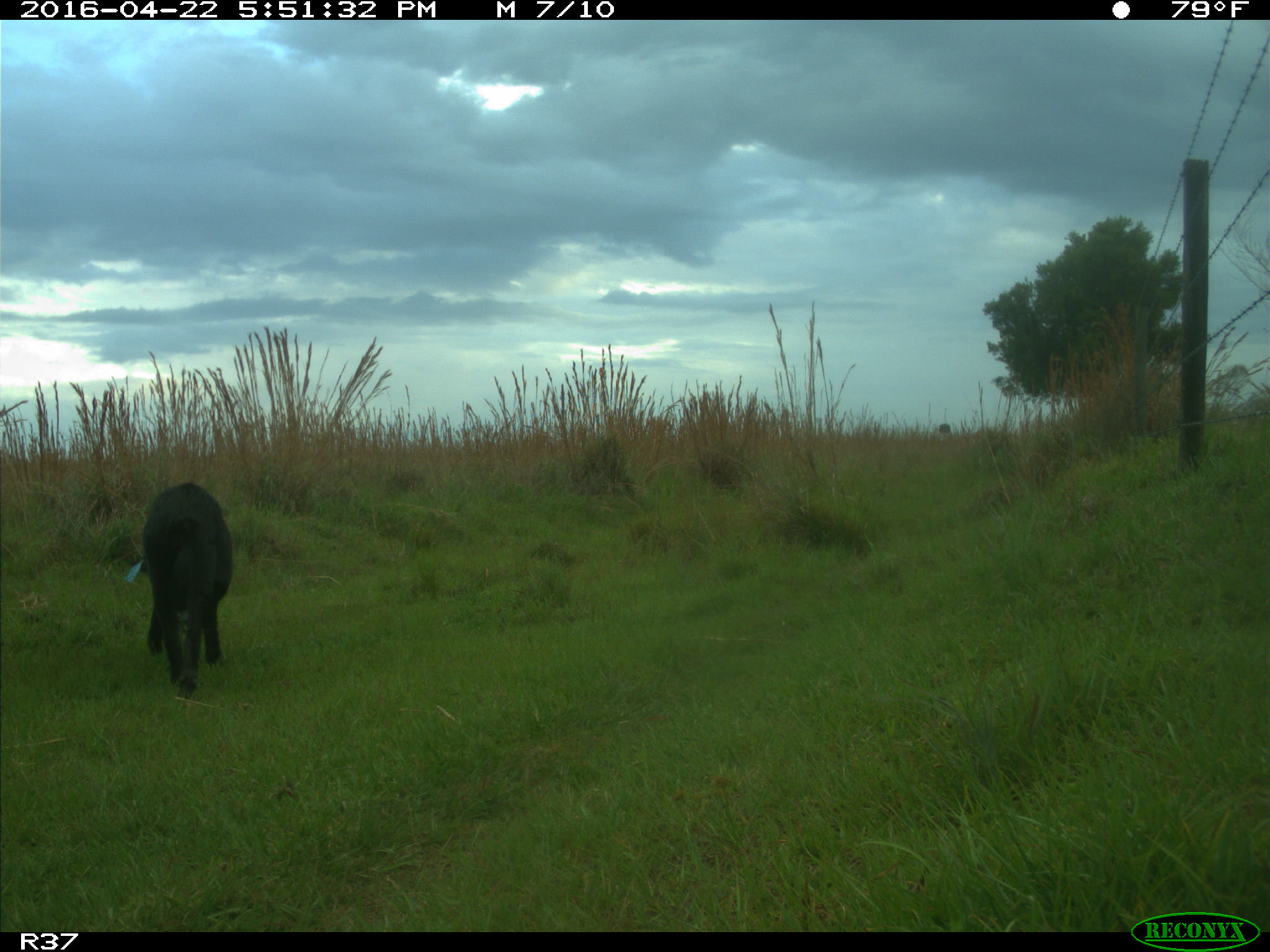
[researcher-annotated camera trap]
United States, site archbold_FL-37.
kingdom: Animalia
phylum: Chordata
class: Mammalia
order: Artiodactyla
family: Suidae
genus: Sus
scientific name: Sus scrofa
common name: wild boar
Sus scrofa (wild boar).